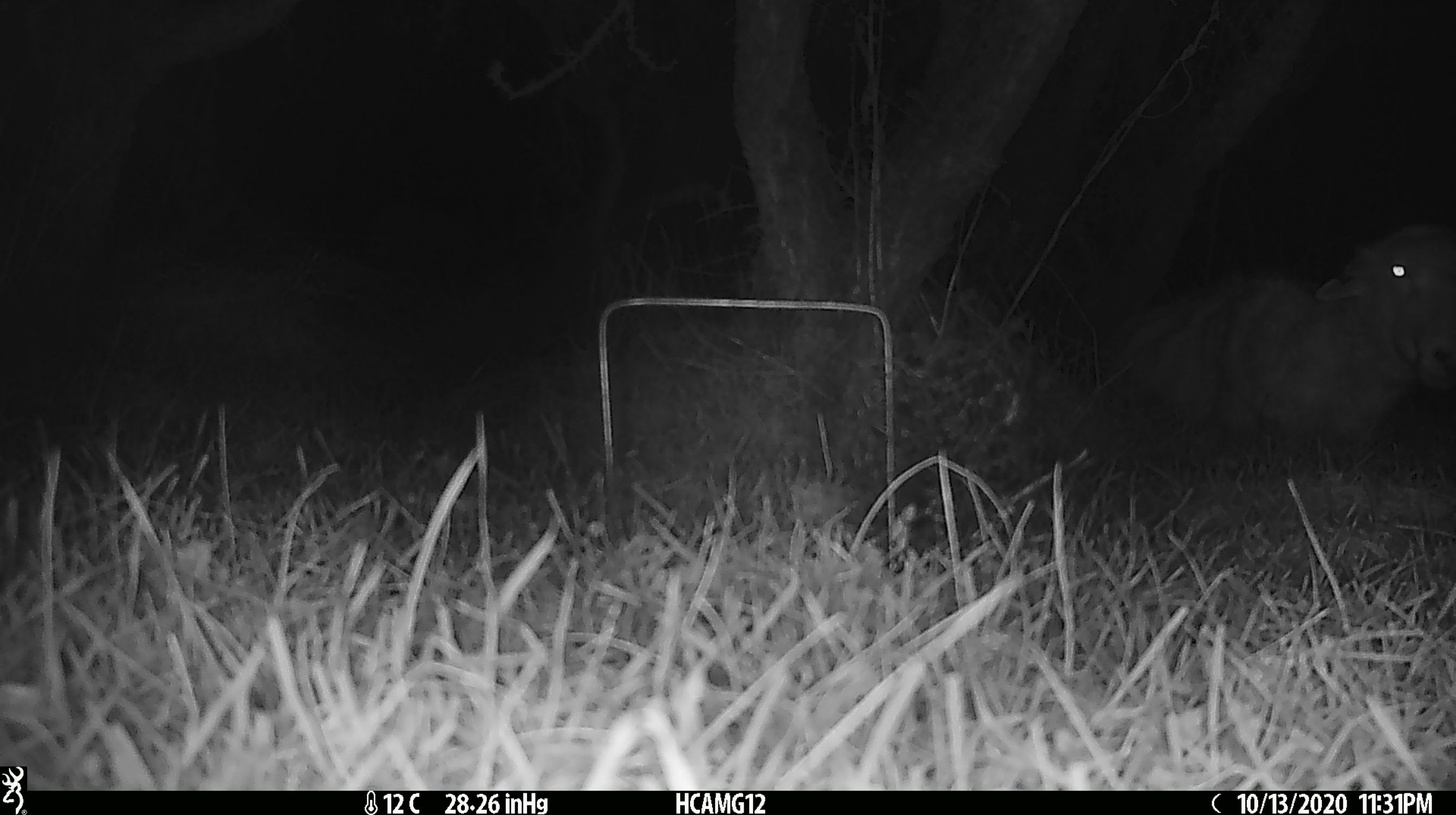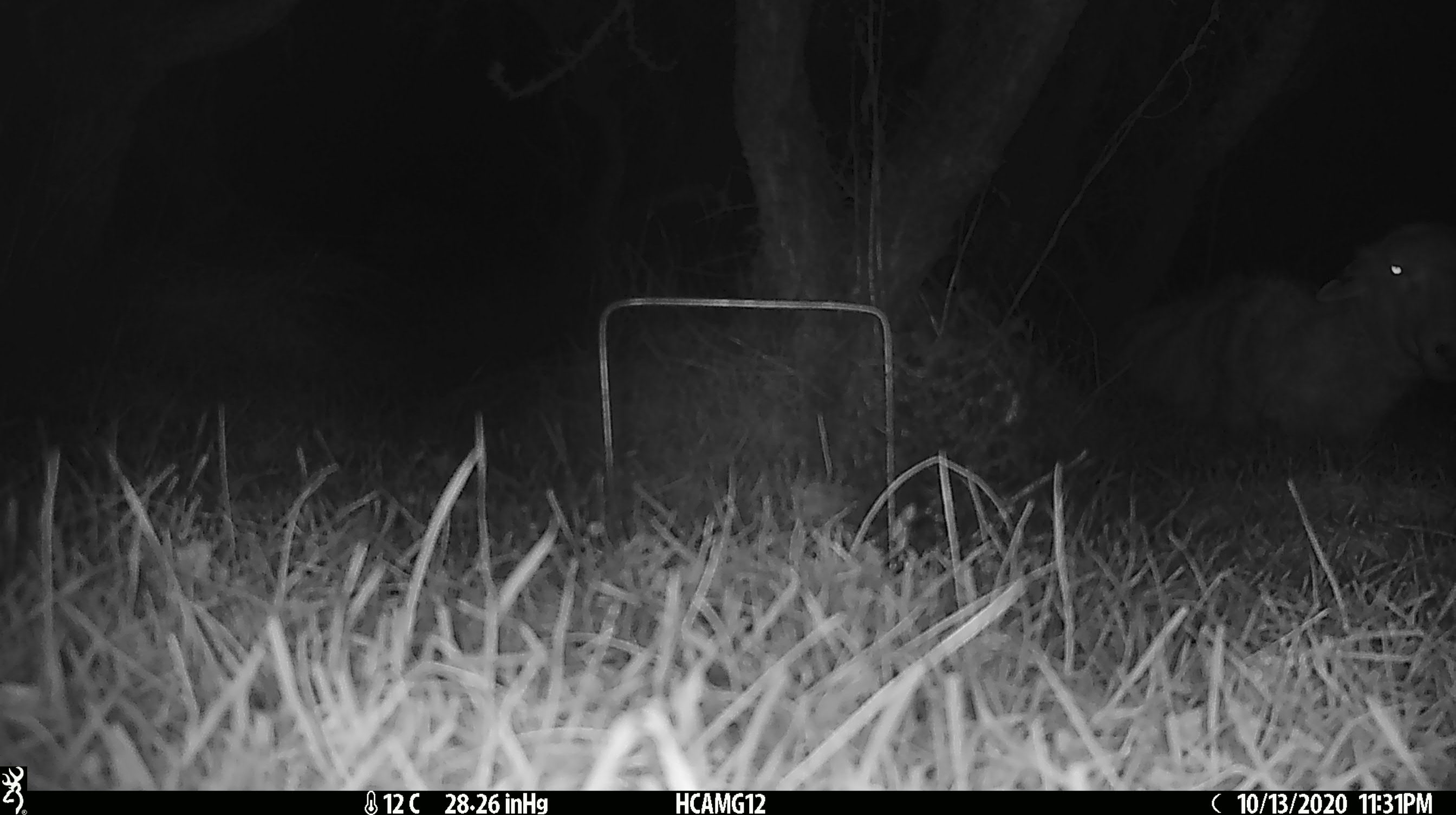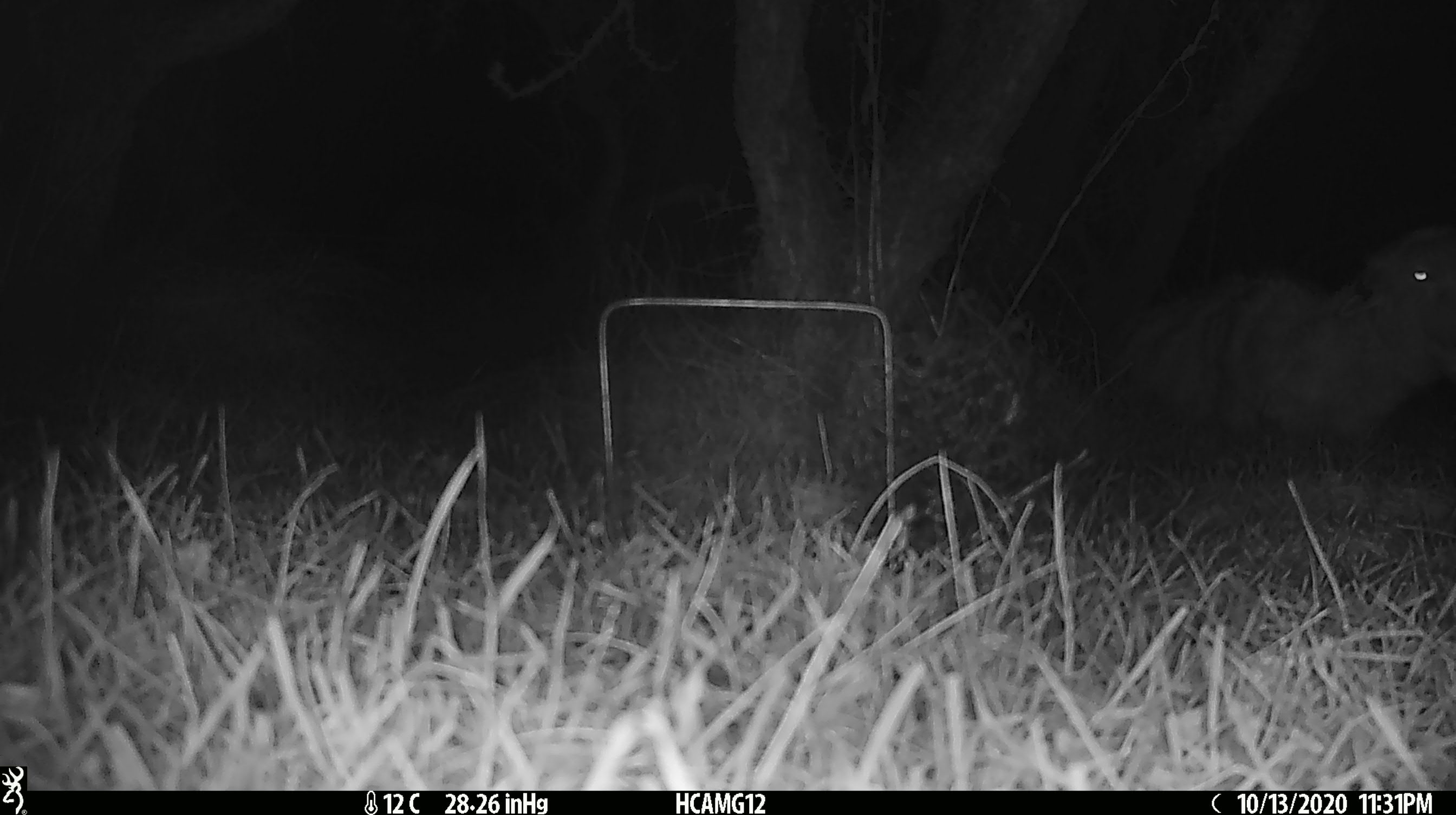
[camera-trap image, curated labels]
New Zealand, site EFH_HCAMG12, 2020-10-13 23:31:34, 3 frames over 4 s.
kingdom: Animalia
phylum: Chordata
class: Mammalia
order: Artiodactyla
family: Bovidae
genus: Ovis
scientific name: Ovis aries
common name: domestic sheep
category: sheep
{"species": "sheep (domestic sheep) (Ovis aries)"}